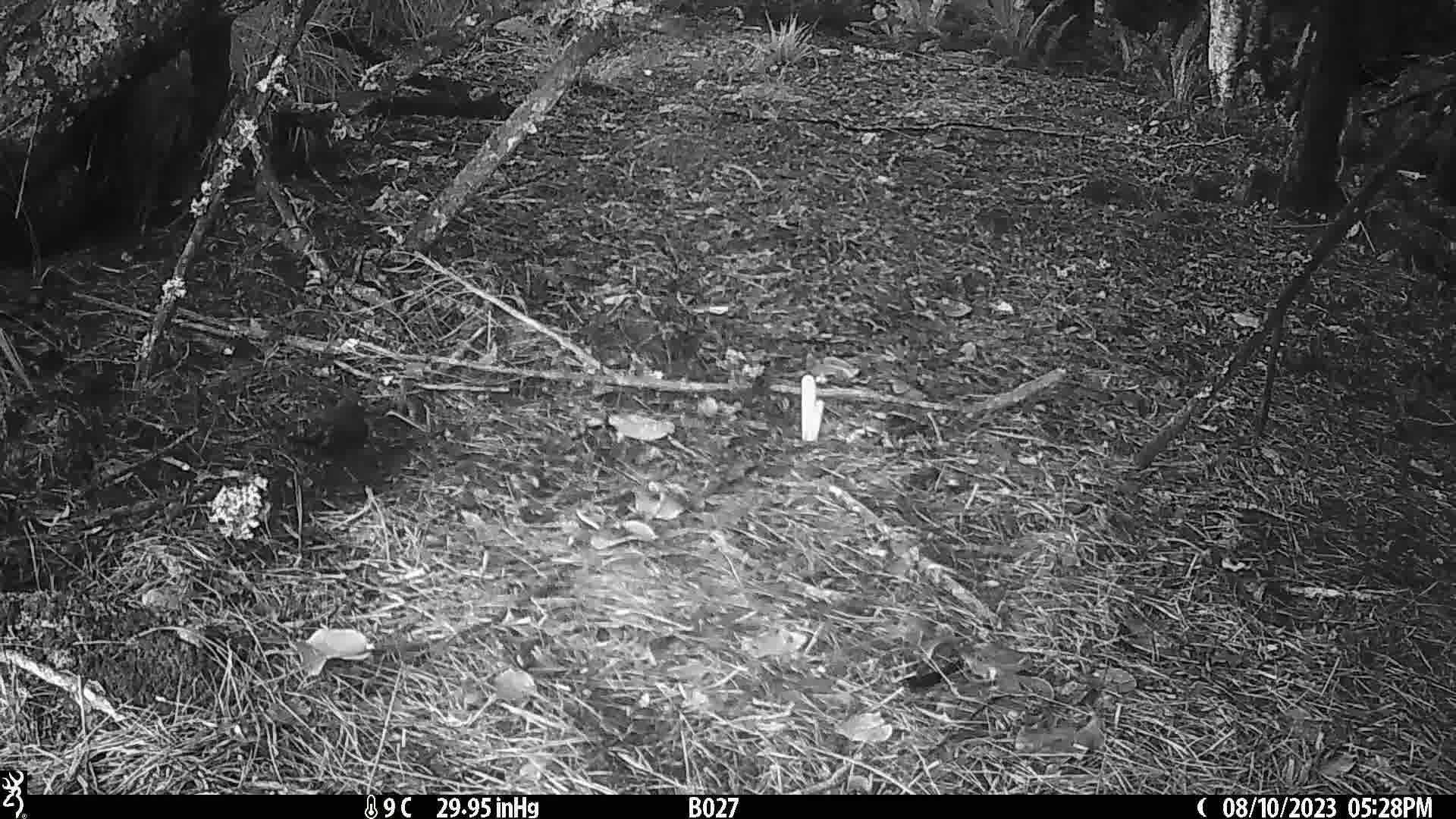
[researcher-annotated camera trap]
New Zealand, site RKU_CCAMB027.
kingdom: Animalia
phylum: Chordata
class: Aves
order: Passeriformes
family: Turdidae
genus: Turdus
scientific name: Turdus merula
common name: eurasian blackbird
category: blackbird